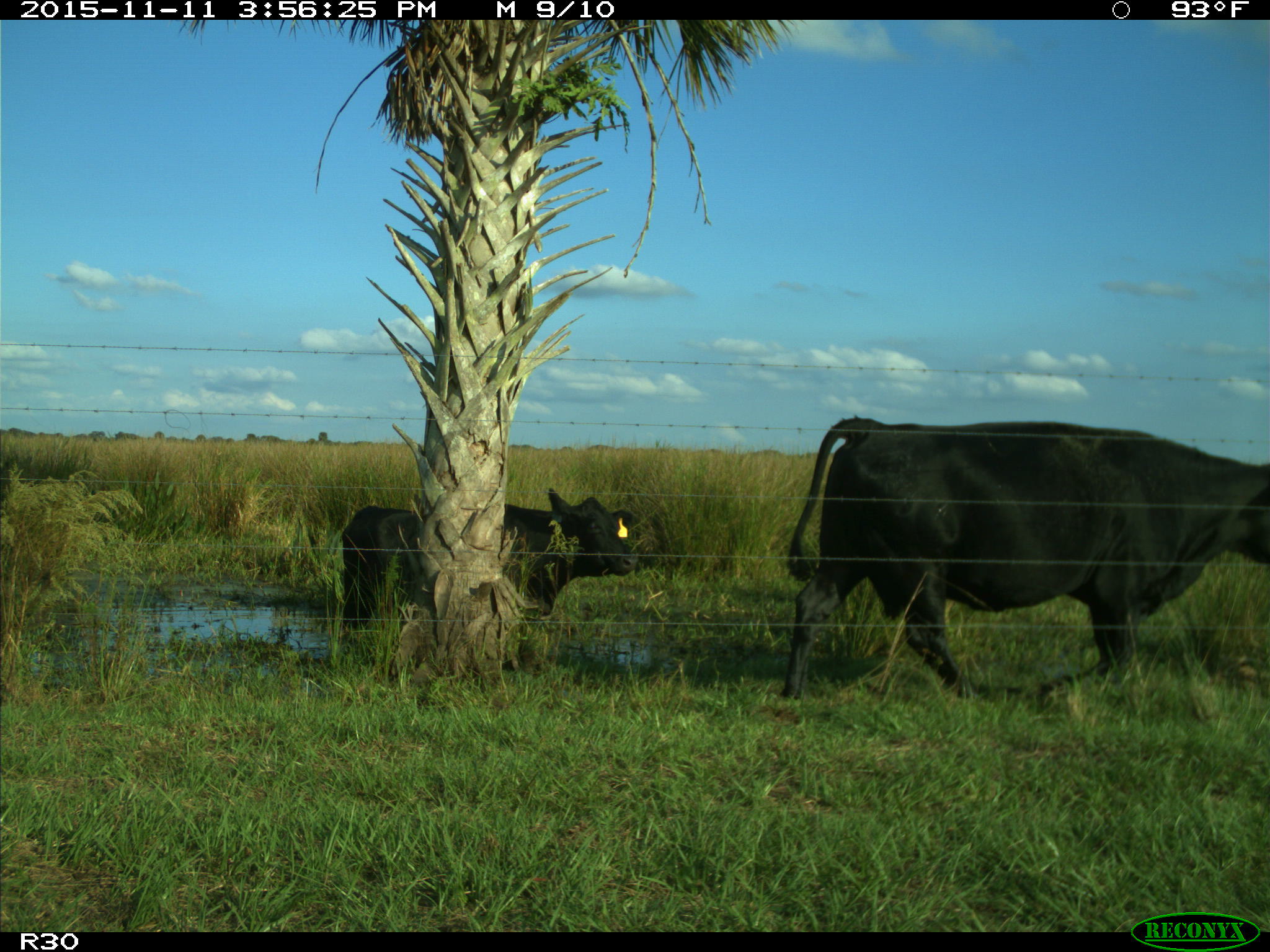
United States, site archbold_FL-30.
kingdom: Animalia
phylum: Chordata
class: Mammalia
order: Artiodactyla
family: Bovidae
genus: Bos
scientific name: Bos taurus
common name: domestic cow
Bos taurus (domestic cow).